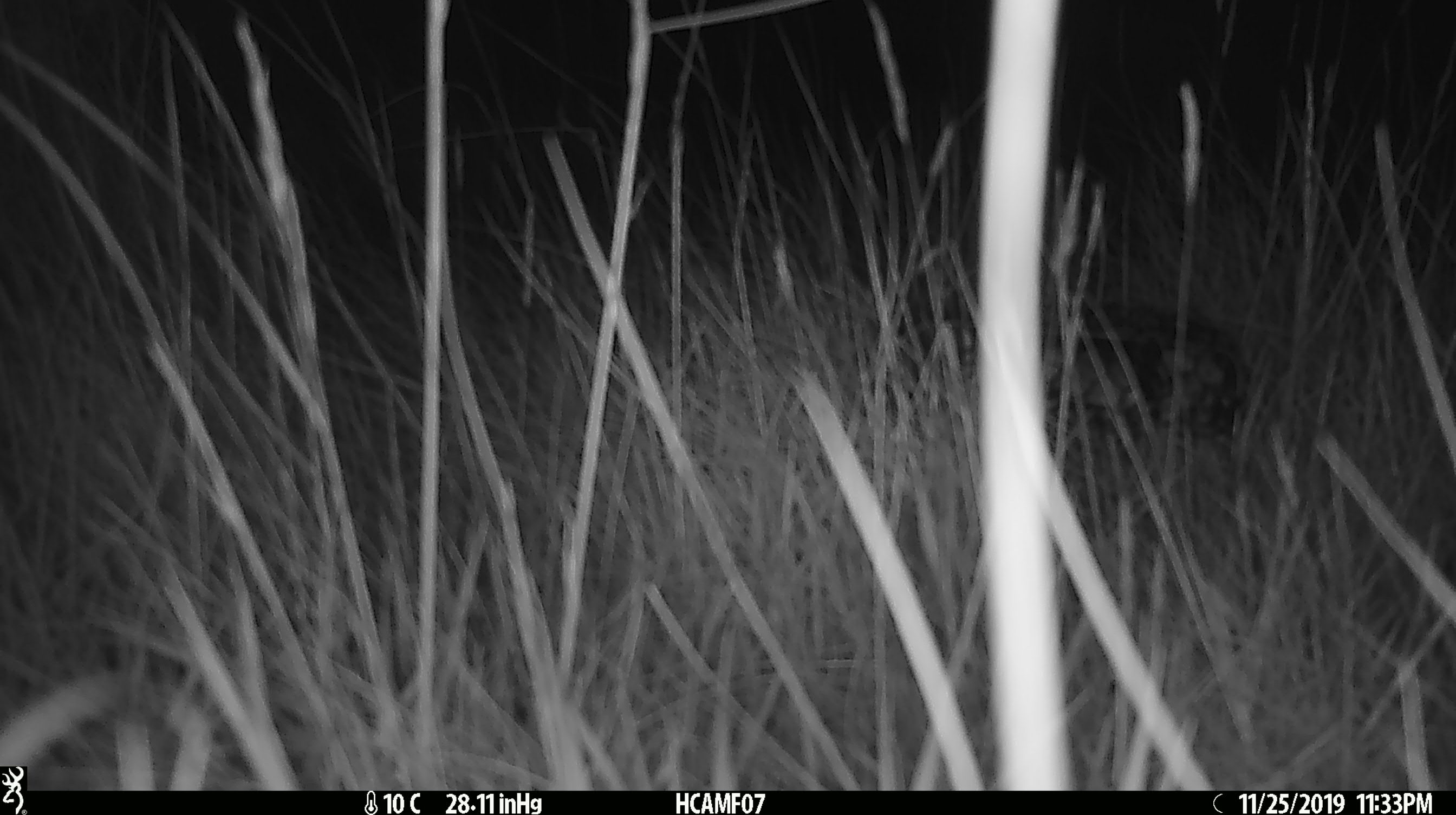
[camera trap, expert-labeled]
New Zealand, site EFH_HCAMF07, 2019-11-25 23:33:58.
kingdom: Animalia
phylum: Chordata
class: Mammalia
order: Rodentia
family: Muridae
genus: Mus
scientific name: Mus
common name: mouse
Mouse (Mus).